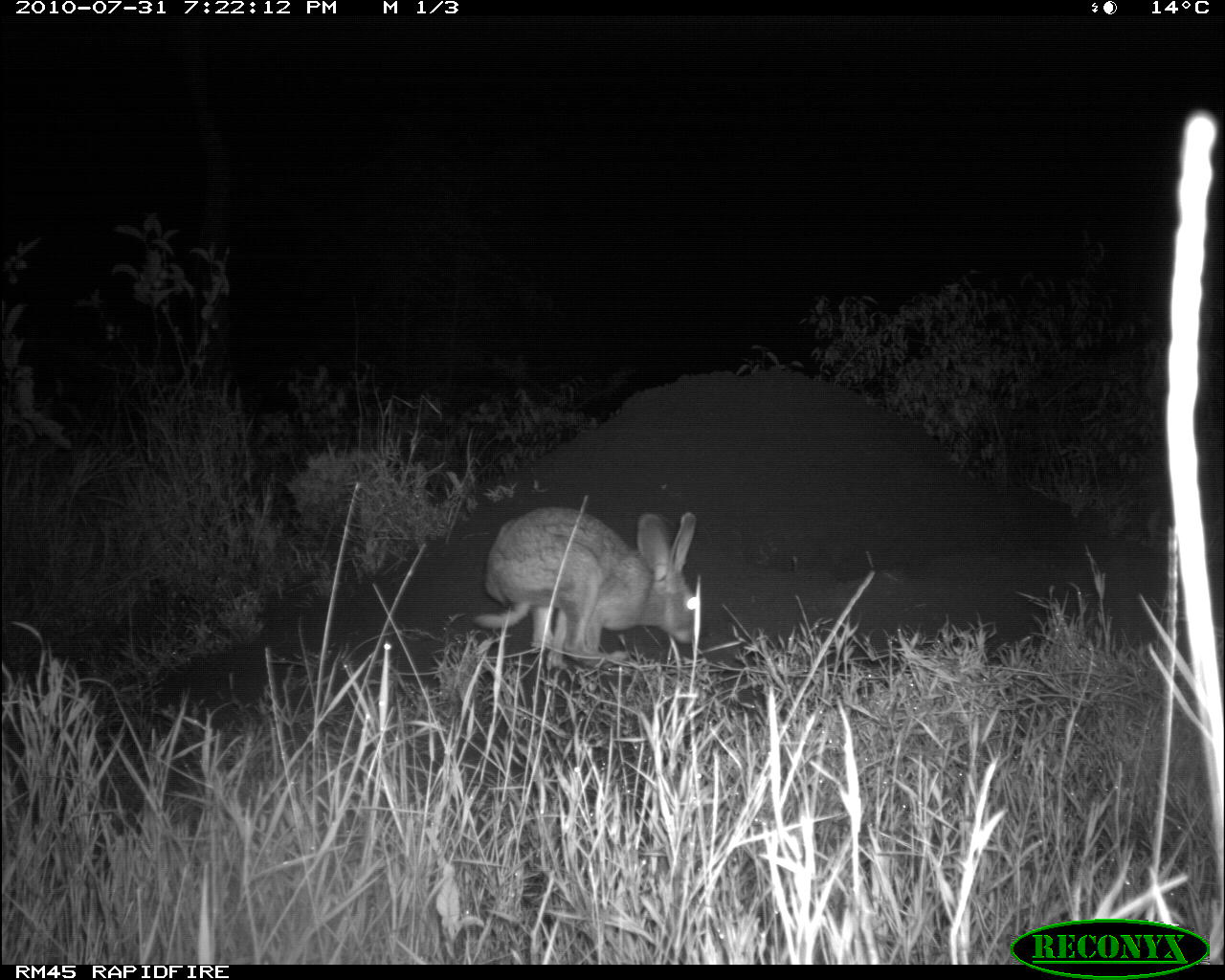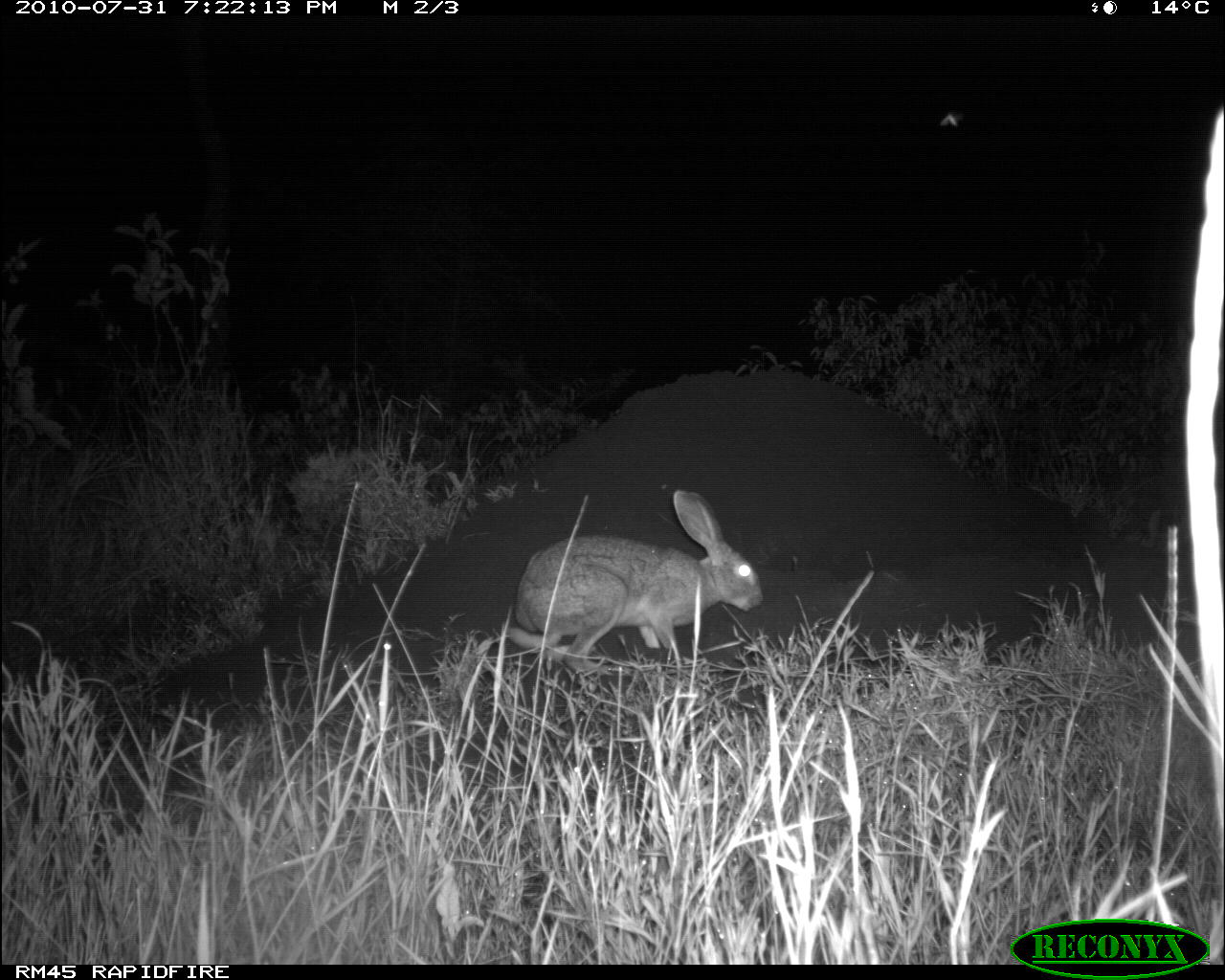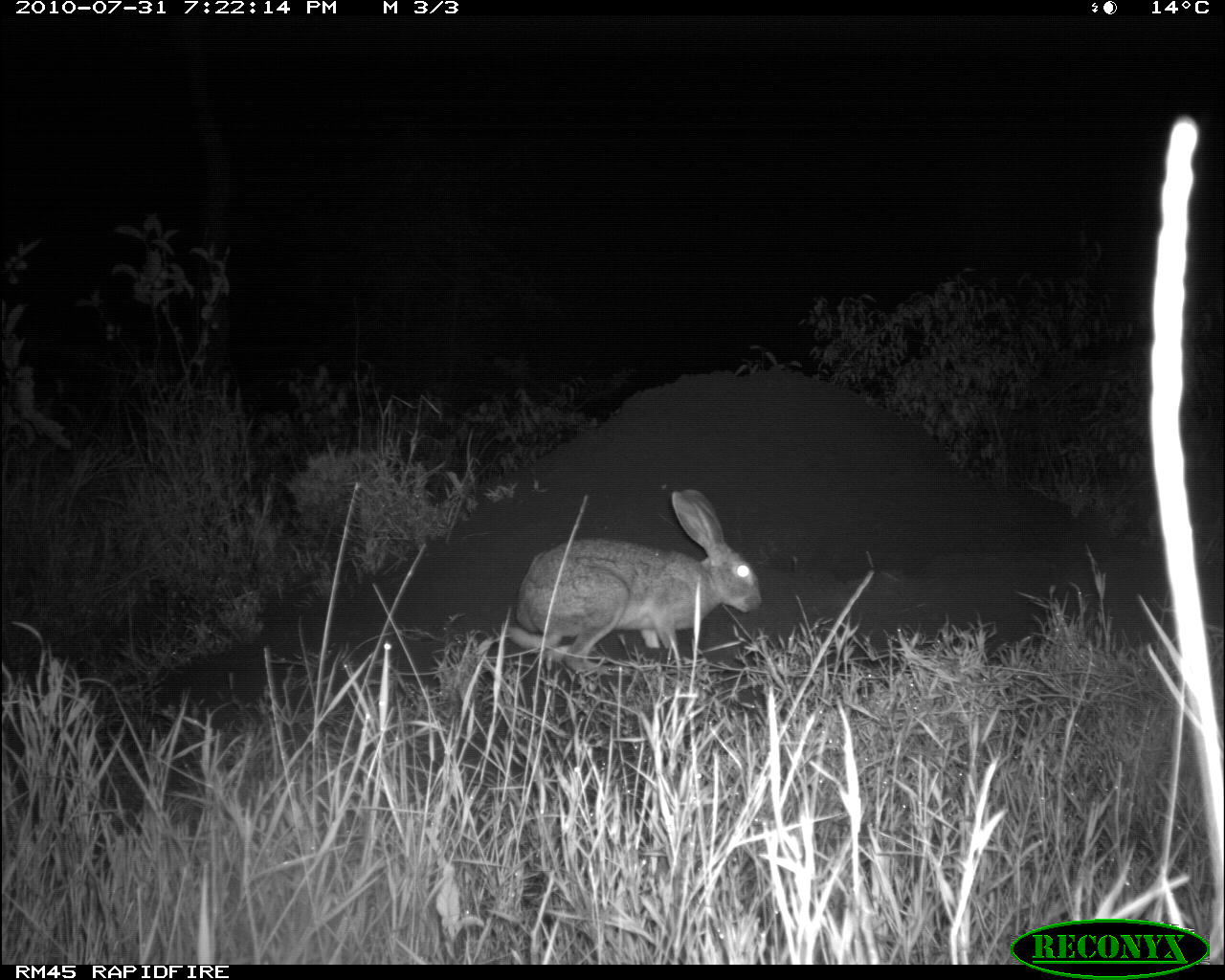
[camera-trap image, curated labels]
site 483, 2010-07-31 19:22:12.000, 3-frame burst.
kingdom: Animalia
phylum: Chordata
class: Mammalia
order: Lagomorpha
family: Leporidae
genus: Lepus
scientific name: Lepus saxatilis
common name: scrub hare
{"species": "Lepus saxatilis (scrub hare)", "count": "1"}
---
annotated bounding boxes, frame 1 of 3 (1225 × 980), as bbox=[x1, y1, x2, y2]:
lepus saxatilis: bbox=[472, 506, 700, 669]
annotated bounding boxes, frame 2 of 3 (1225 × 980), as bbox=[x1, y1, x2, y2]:
lepus saxatilis: bbox=[504, 485, 764, 693]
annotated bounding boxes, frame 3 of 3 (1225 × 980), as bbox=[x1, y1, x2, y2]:
lepus saxatilis: bbox=[503, 483, 764, 678]